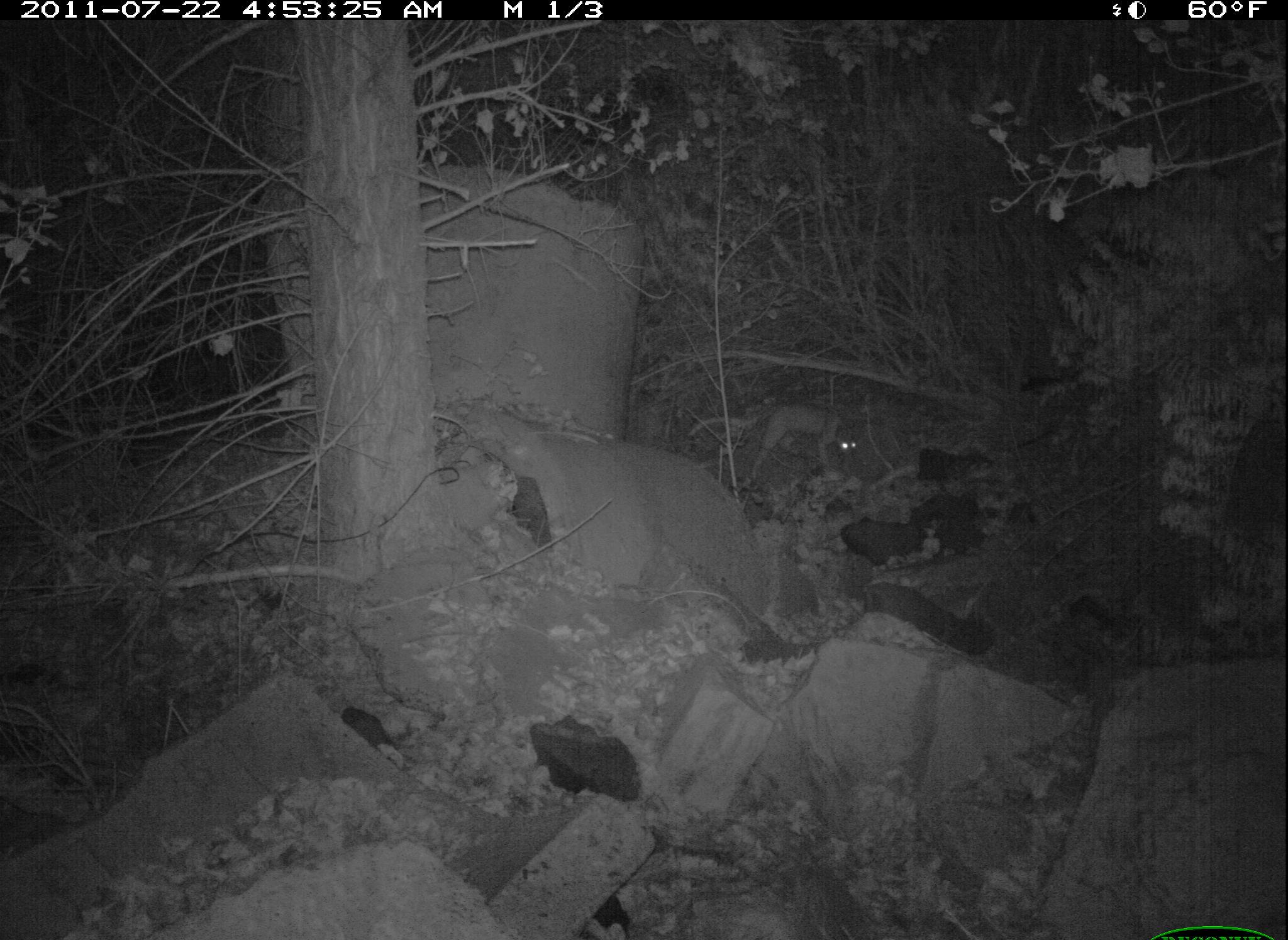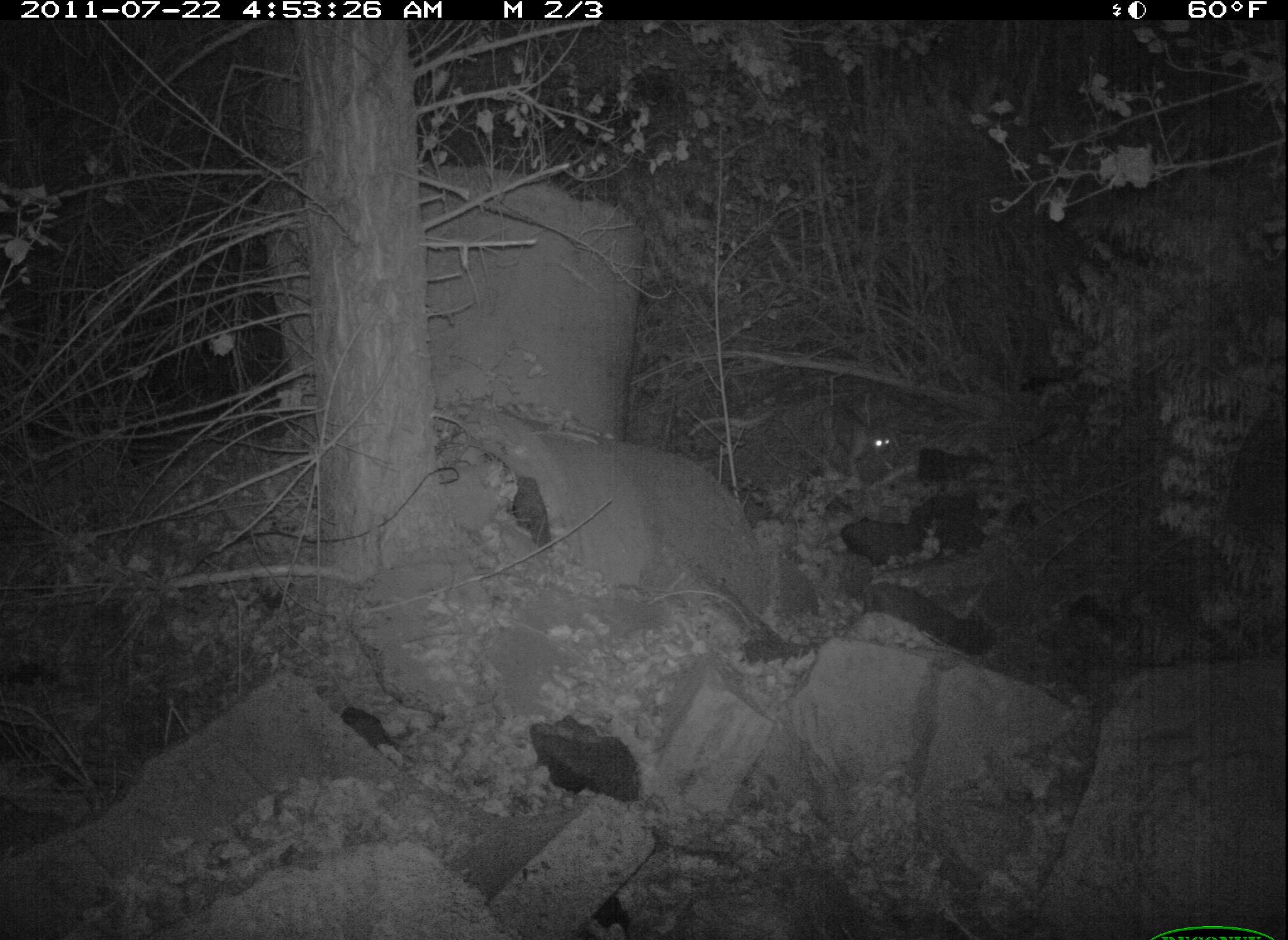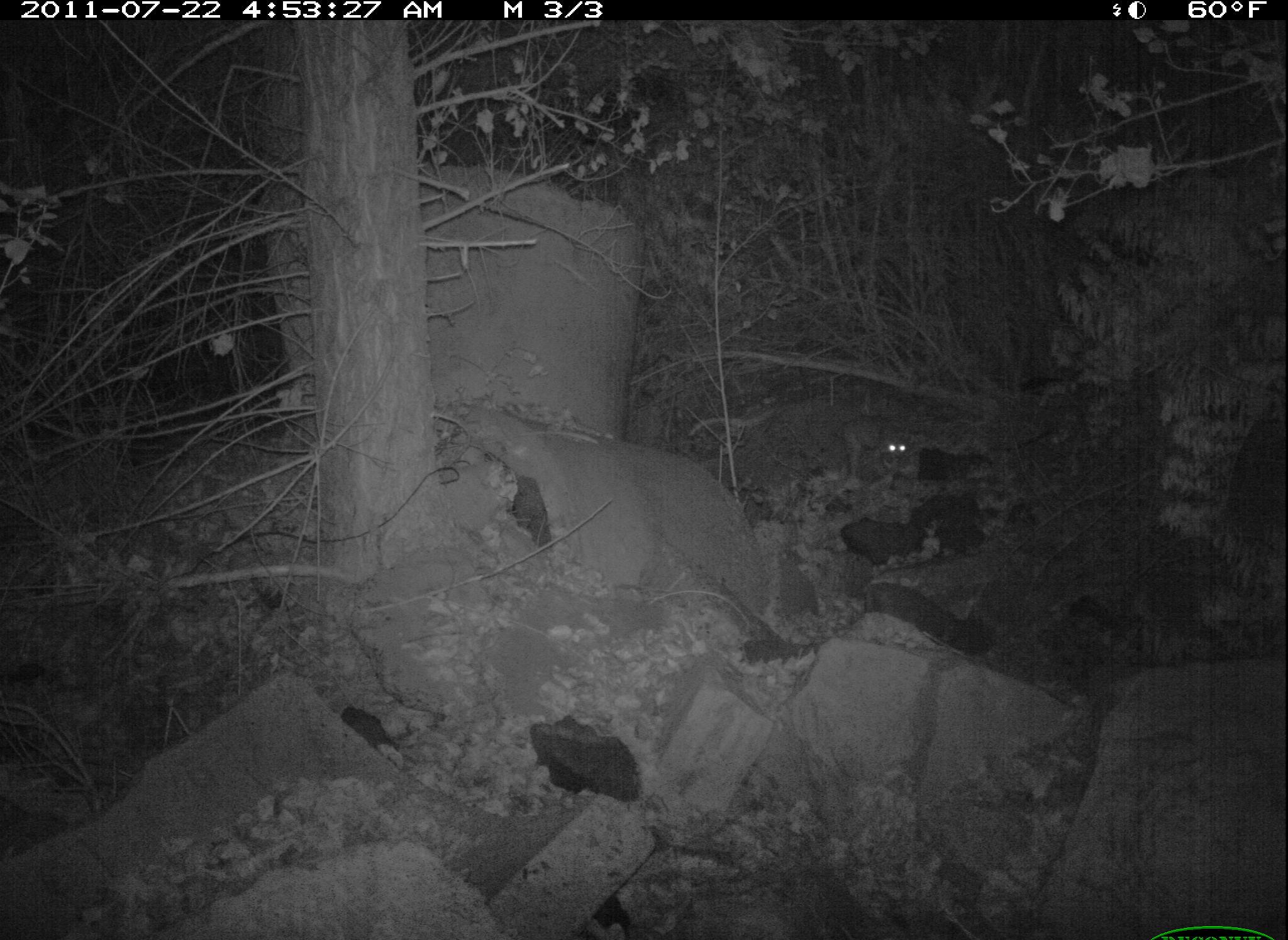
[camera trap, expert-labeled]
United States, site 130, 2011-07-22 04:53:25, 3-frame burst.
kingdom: Animalia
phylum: Chordata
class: Mammalia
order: Carnivora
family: Felidae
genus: Lynx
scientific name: Lynx rufus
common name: bobcat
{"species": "bobcat (Lynx rufus)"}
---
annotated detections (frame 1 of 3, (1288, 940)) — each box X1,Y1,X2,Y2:
bobcat: 731,395,869,509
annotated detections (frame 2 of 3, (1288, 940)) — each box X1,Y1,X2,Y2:
bobcat: 804,387,911,501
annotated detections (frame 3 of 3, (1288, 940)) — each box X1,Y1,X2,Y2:
bobcat: 831,402,919,491